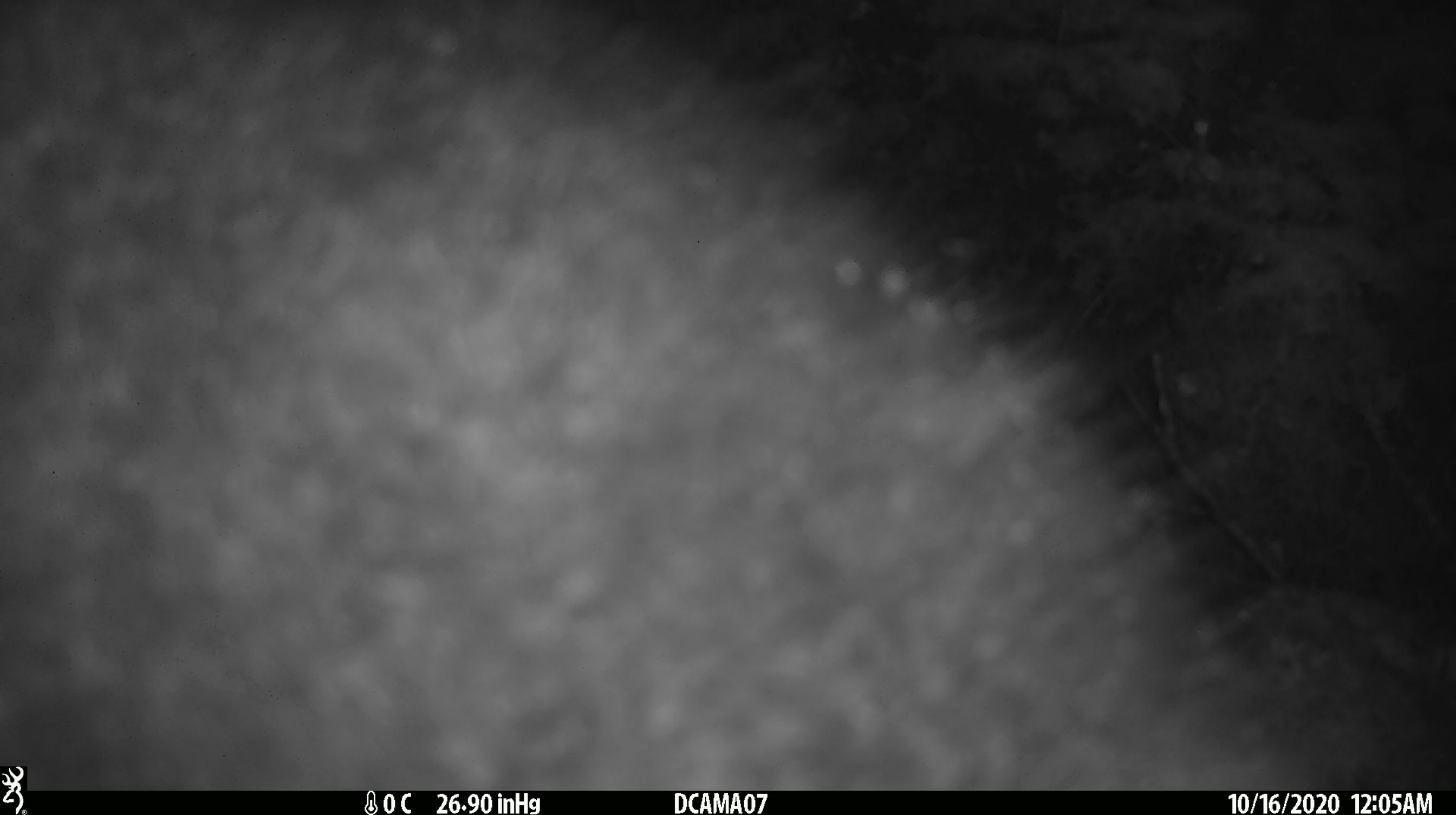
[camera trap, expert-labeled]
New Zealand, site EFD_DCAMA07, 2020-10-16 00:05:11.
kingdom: Animalia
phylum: Chordata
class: Mammalia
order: Diprotodontia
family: Phalangeridae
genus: Trichosurus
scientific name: Trichosurus vulpecula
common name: common brushtail possum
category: possum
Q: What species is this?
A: Possum (common brushtail possum) (Trichosurus vulpecula).